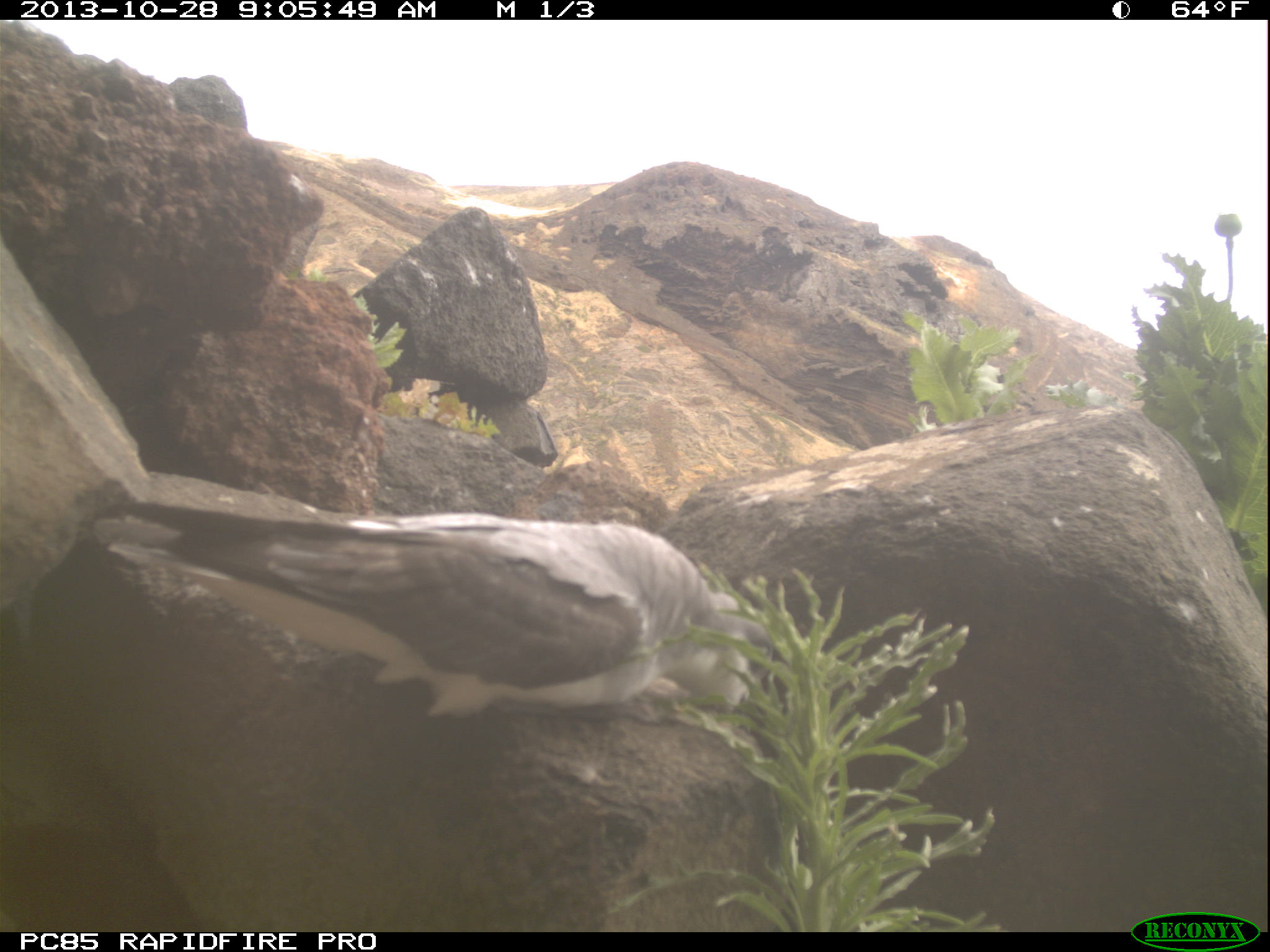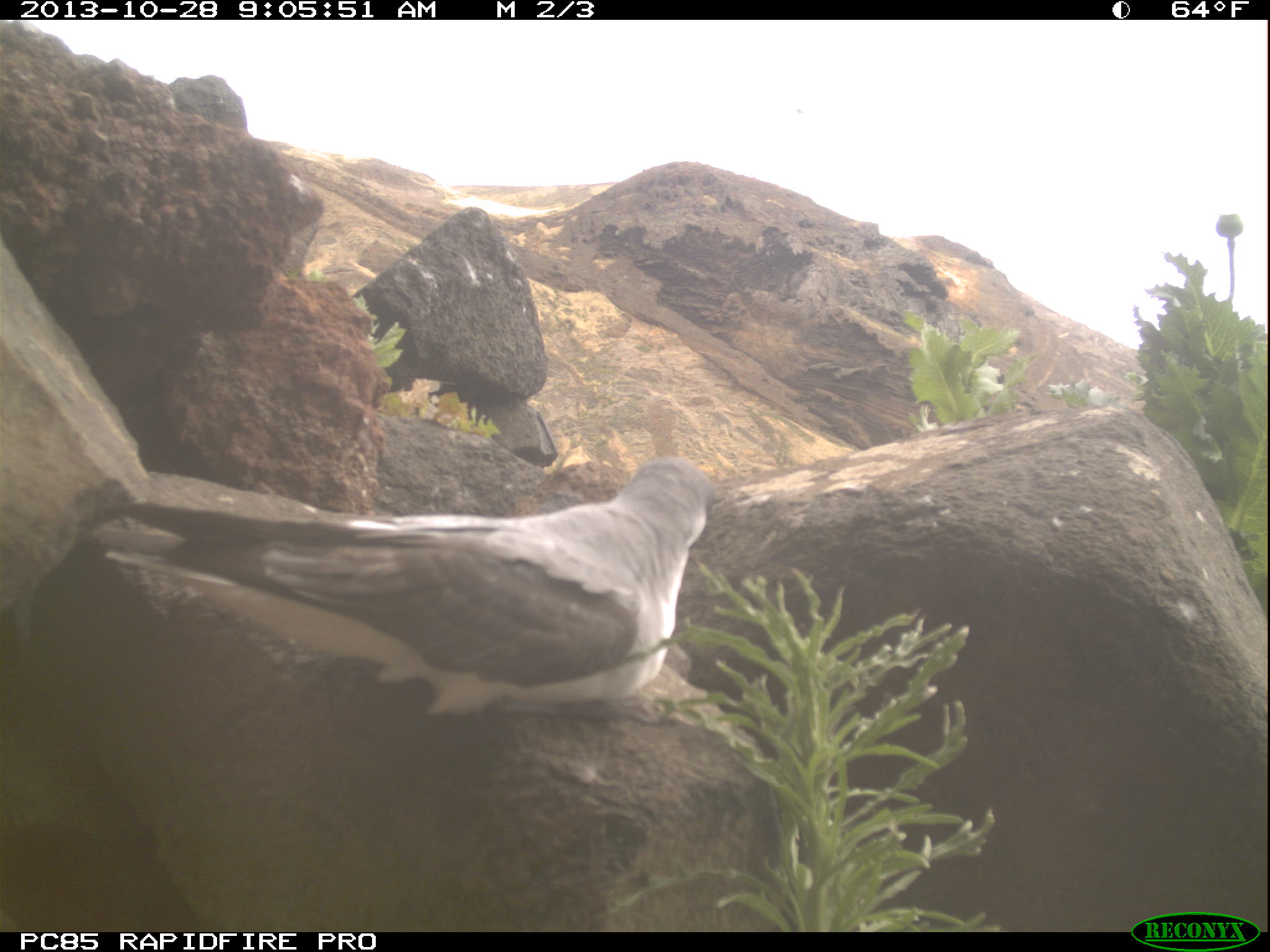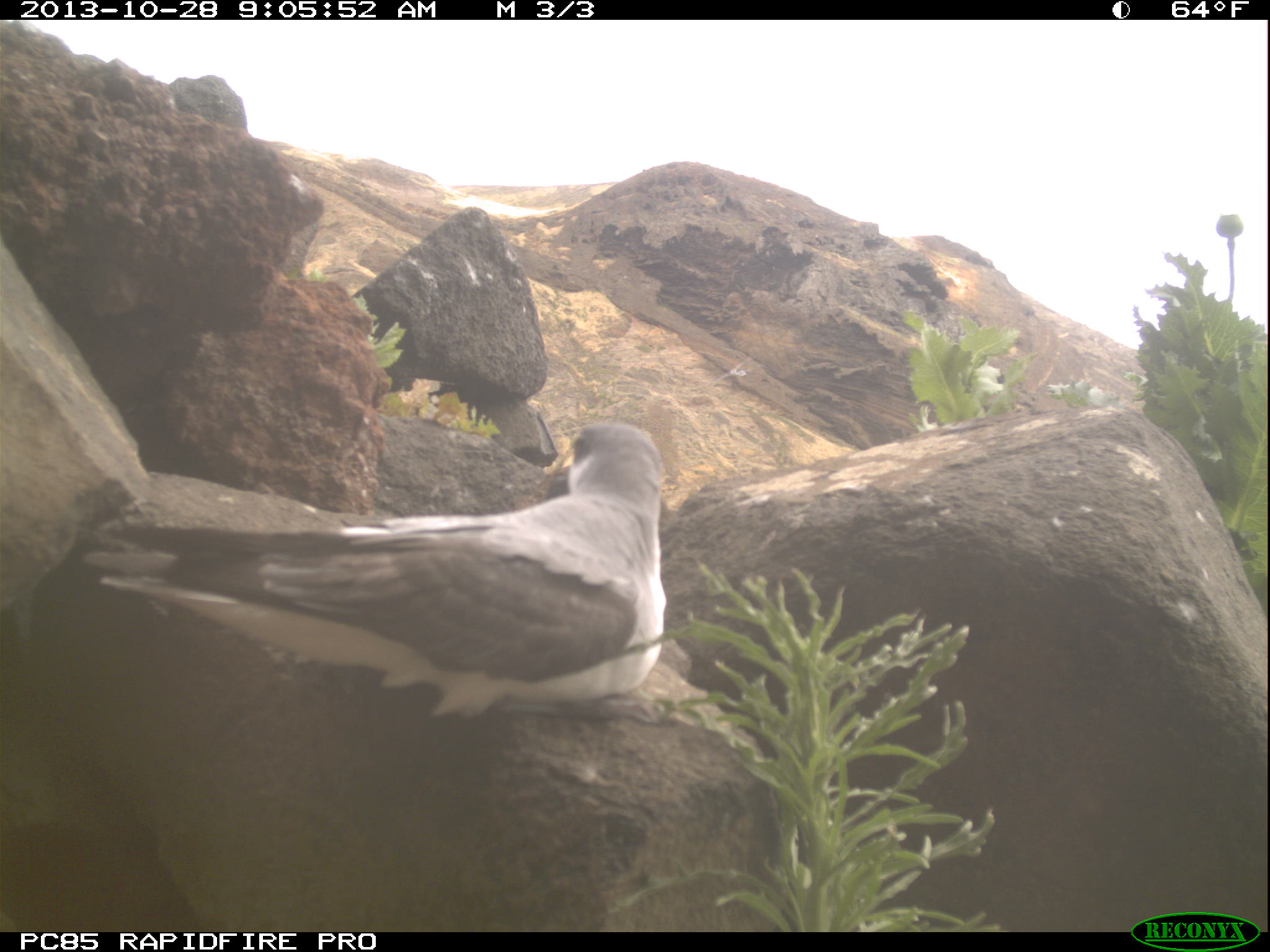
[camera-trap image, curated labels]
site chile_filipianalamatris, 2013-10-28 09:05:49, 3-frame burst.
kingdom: Animalia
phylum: Chordata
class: Aves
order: Procellariiformes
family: Procellariidae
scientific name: Procellariidae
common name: petrel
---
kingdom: Animalia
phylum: Chordata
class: Aves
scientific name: Aves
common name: bird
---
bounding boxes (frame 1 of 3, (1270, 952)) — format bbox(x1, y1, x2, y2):
petrel: bbox(97, 496, 765, 744)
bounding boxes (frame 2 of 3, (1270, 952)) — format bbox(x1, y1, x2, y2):
petrel: bbox(0, 441, 738, 803)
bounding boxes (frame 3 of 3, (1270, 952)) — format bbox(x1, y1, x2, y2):
bird: bbox(694, 349, 759, 402)
petrel: bbox(5, 396, 690, 822)